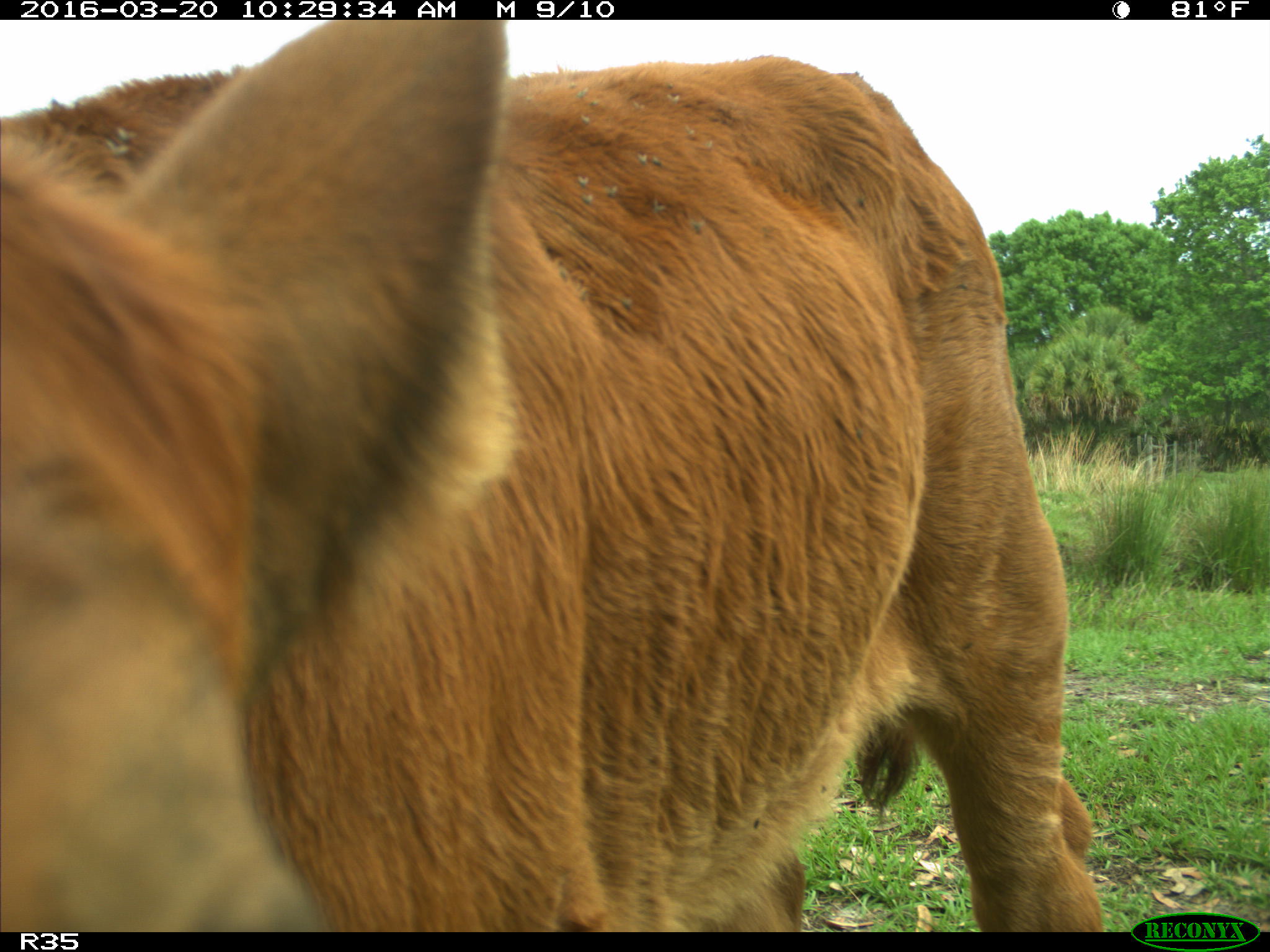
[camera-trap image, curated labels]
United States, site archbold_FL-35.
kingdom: Animalia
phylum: Chordata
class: Mammalia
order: Artiodactyla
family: Bovidae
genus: Bos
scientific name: Bos taurus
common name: domestic cow